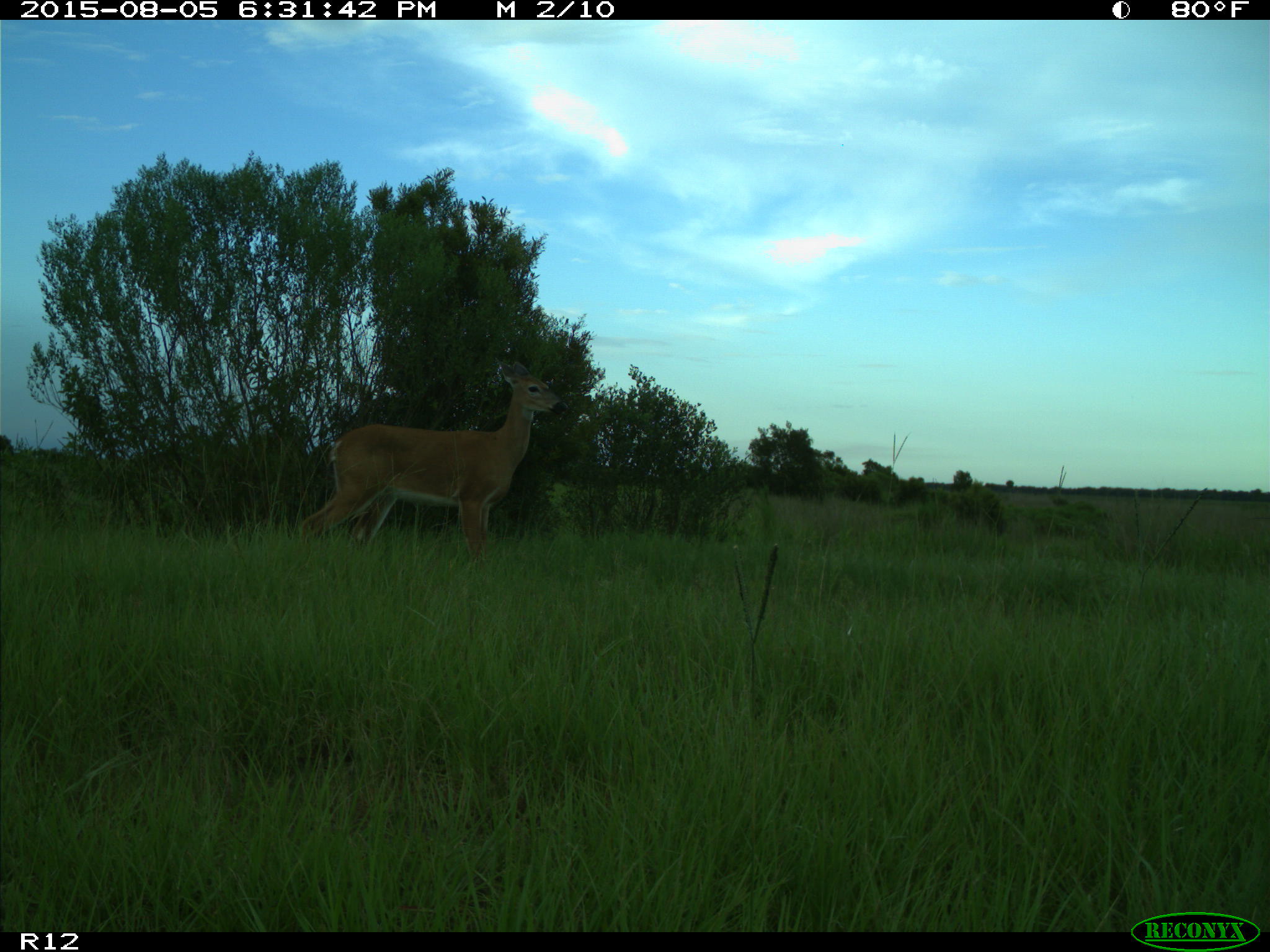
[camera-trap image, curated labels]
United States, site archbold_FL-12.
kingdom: Animalia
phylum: Chordata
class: Mammalia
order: Artiodactyla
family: Cervidae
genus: Odocoileus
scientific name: Odocoileus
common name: deer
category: unidentified deer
Unidentified deer (deer) (Odocoileus).